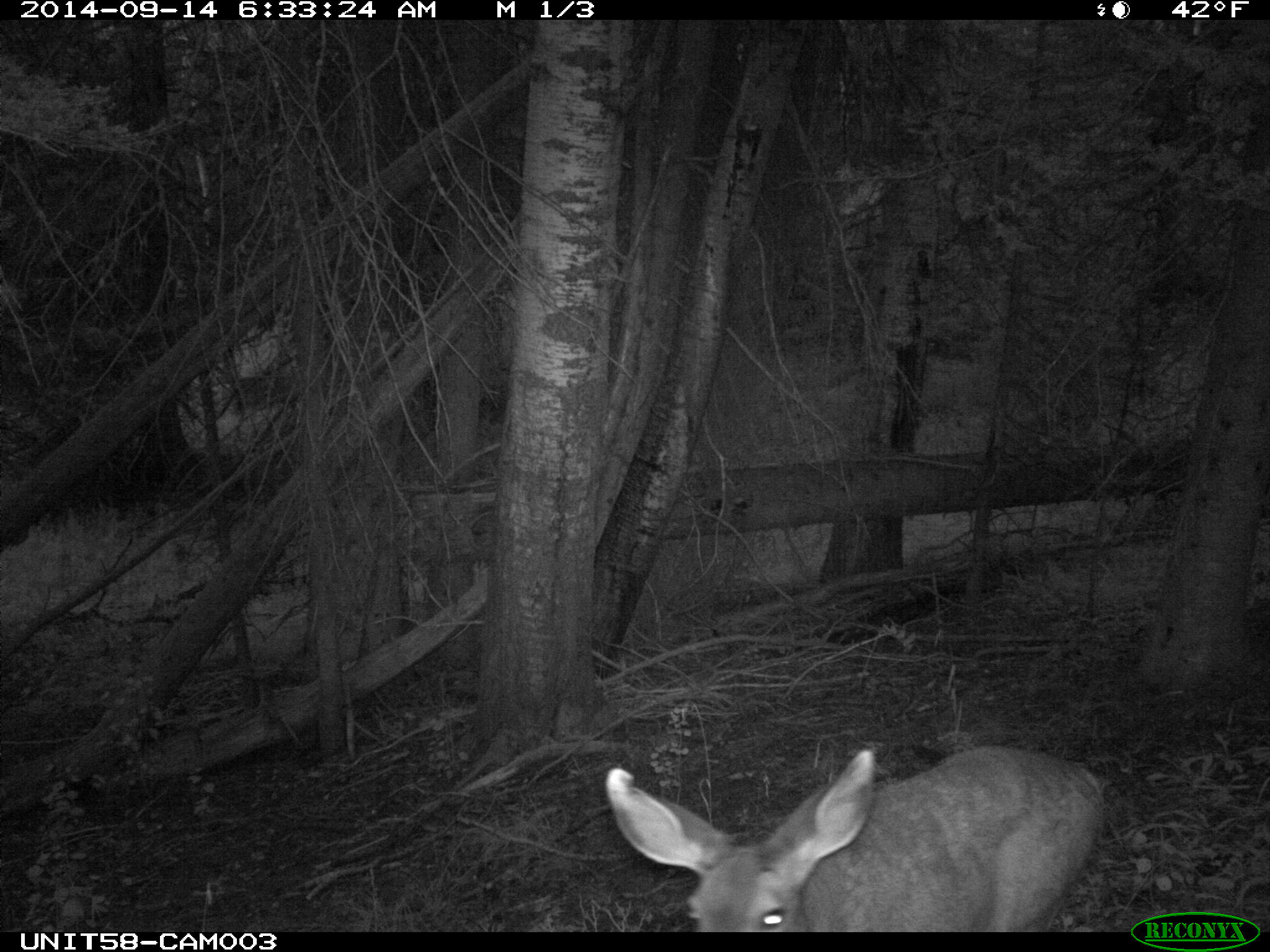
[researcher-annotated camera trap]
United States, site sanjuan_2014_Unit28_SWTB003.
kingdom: Animalia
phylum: Chordata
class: Mammalia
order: Artiodactyla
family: Cervidae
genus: Odocoileus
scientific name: Odocoileus hemionus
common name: mule deer